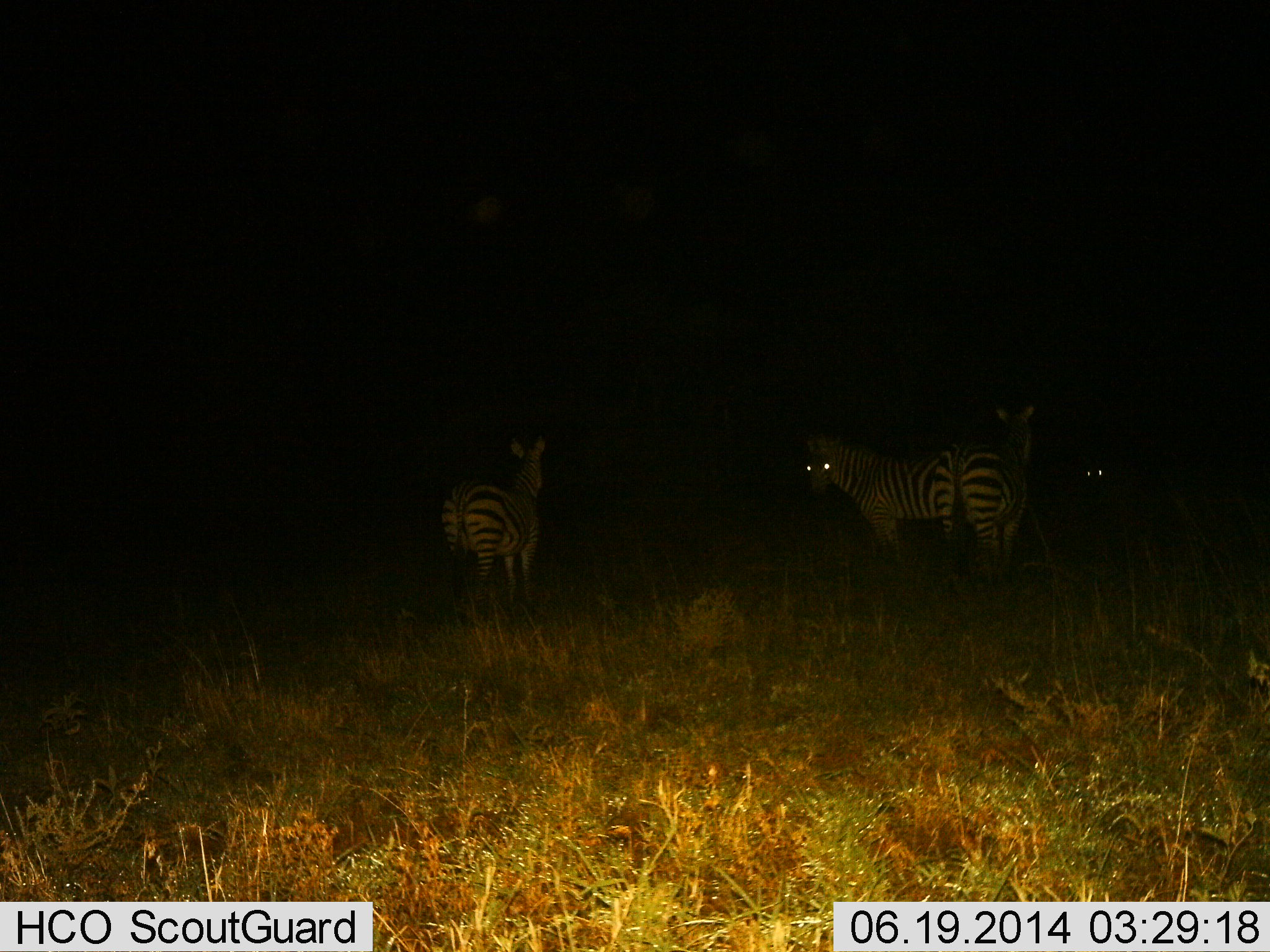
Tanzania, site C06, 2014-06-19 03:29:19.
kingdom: Animalia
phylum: Chordata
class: Mammalia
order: Perissodactyla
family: Equidae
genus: Equus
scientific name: Equus quagga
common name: plains zebra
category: zebra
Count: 4.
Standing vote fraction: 90%.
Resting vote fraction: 0%.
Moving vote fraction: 0%.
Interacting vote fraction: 10%.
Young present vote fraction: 0%.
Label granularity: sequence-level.